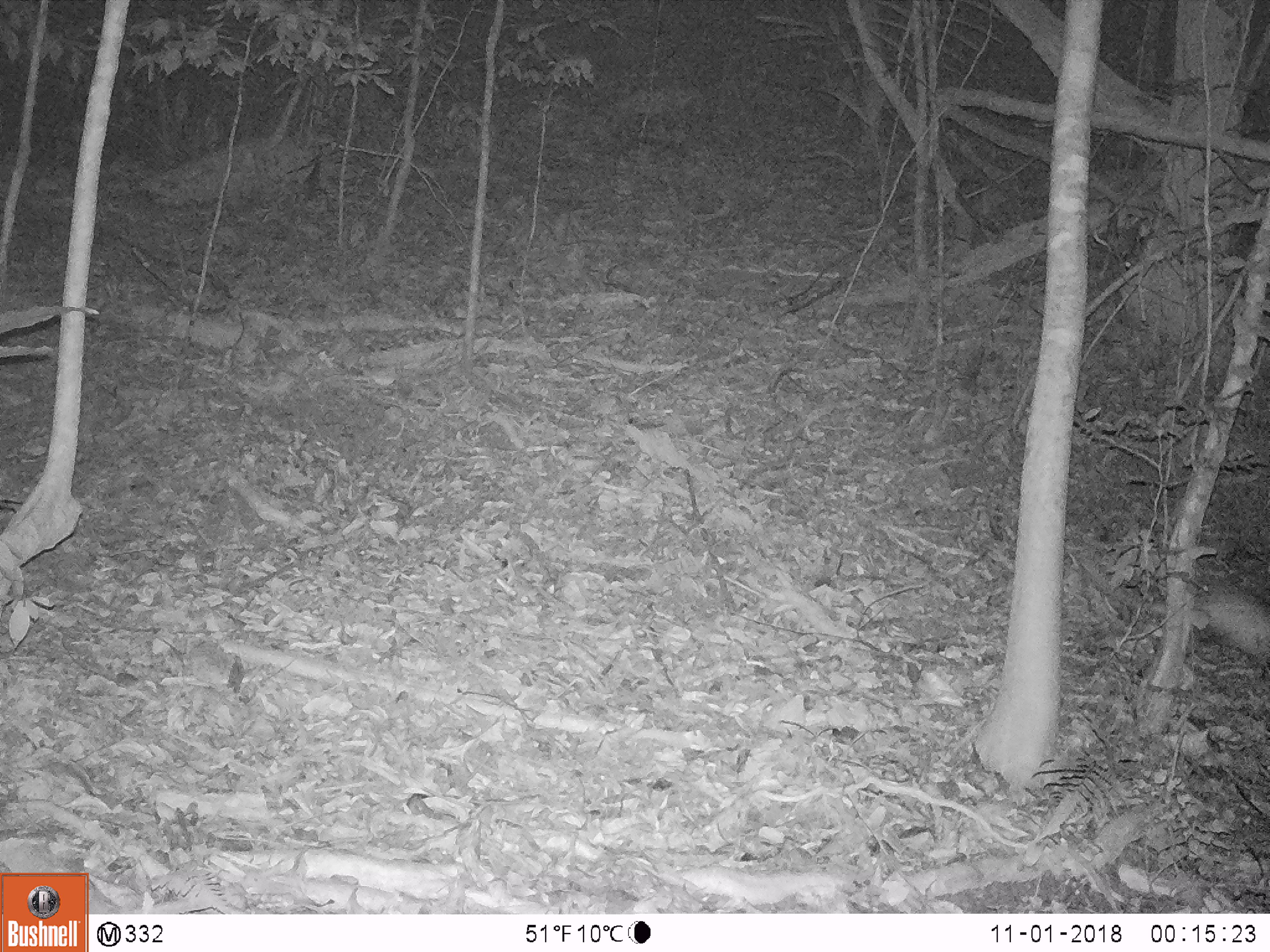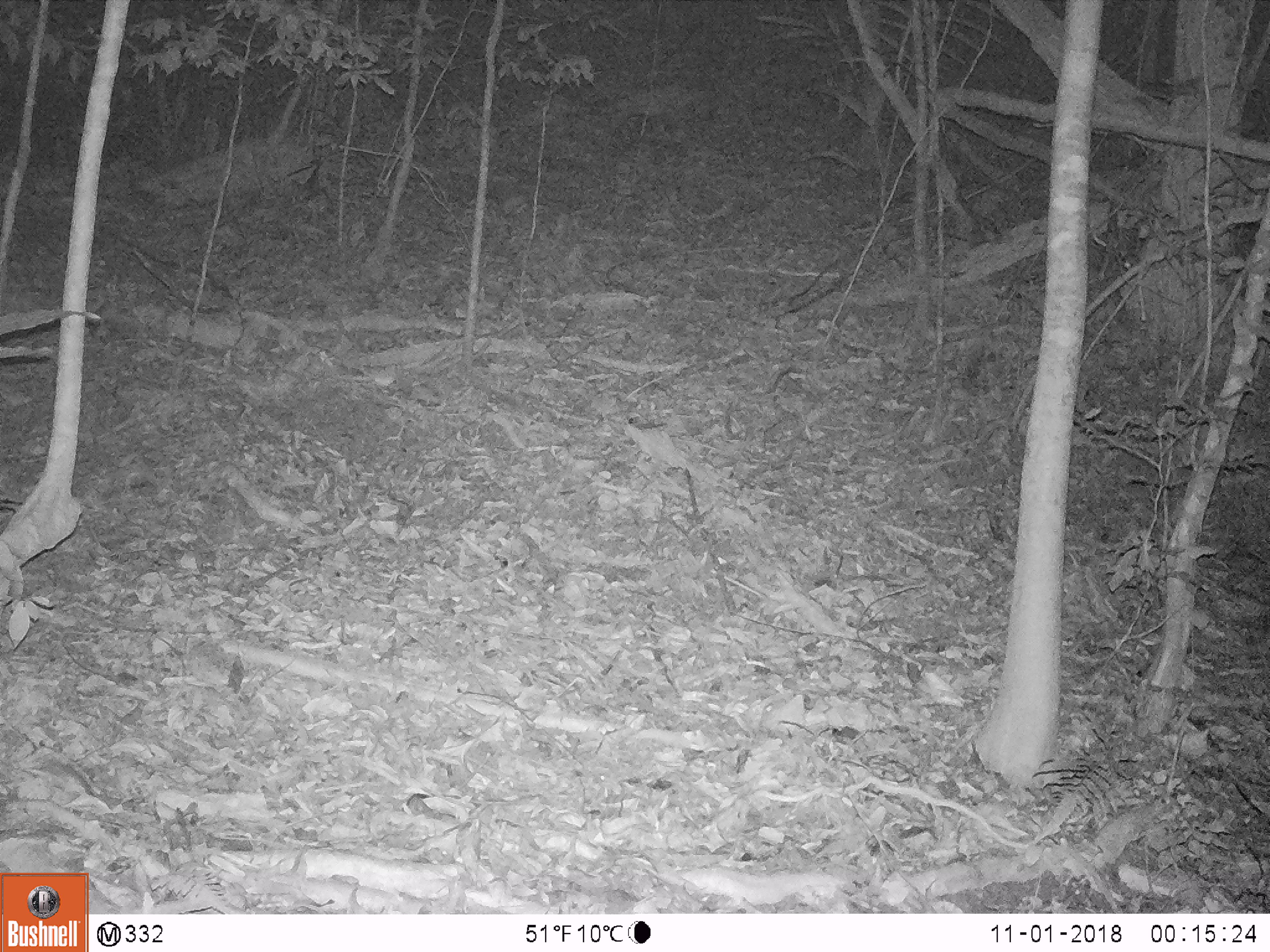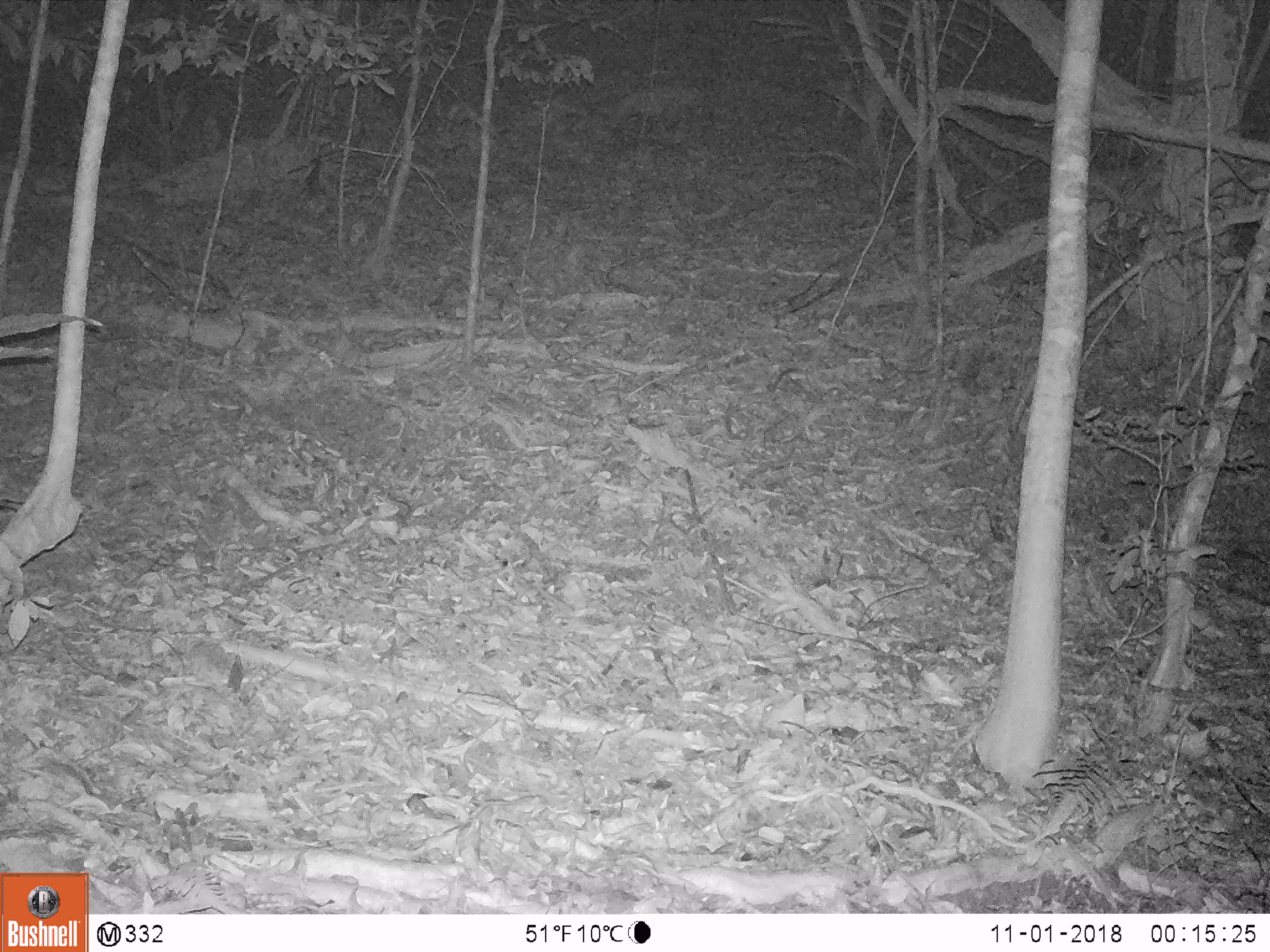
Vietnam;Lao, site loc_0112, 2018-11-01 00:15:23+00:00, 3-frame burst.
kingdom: Animalia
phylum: Chordata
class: Mammalia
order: Rodentia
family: Hystricidae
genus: Atherurus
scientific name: Atherurus macrourus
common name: asiatic brush-tailed porcupine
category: asiatic brush tailed porcupine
Asiatic brush tailed porcupine (asiatic brush-tailed porcupine) (Atherurus macrourus). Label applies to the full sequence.